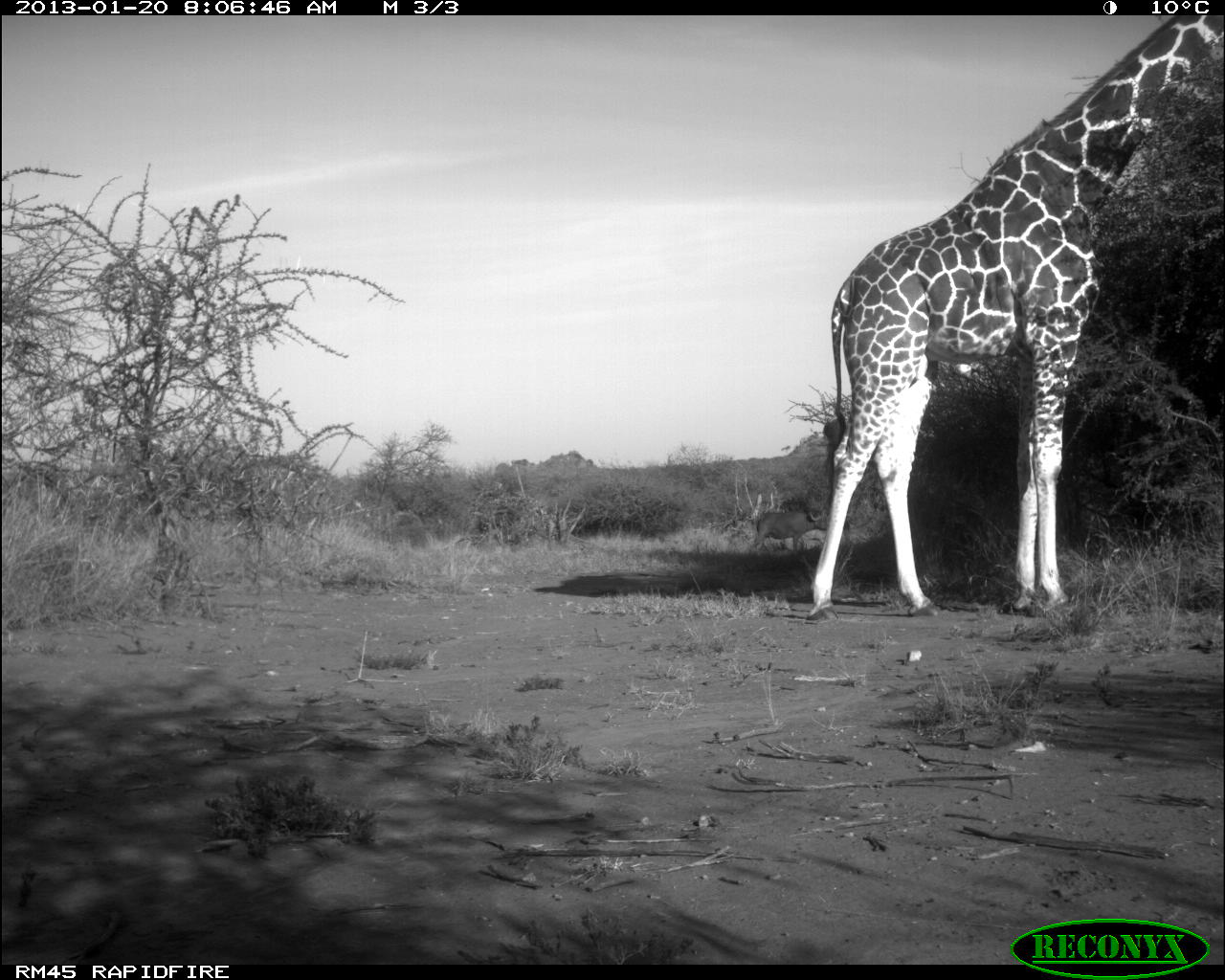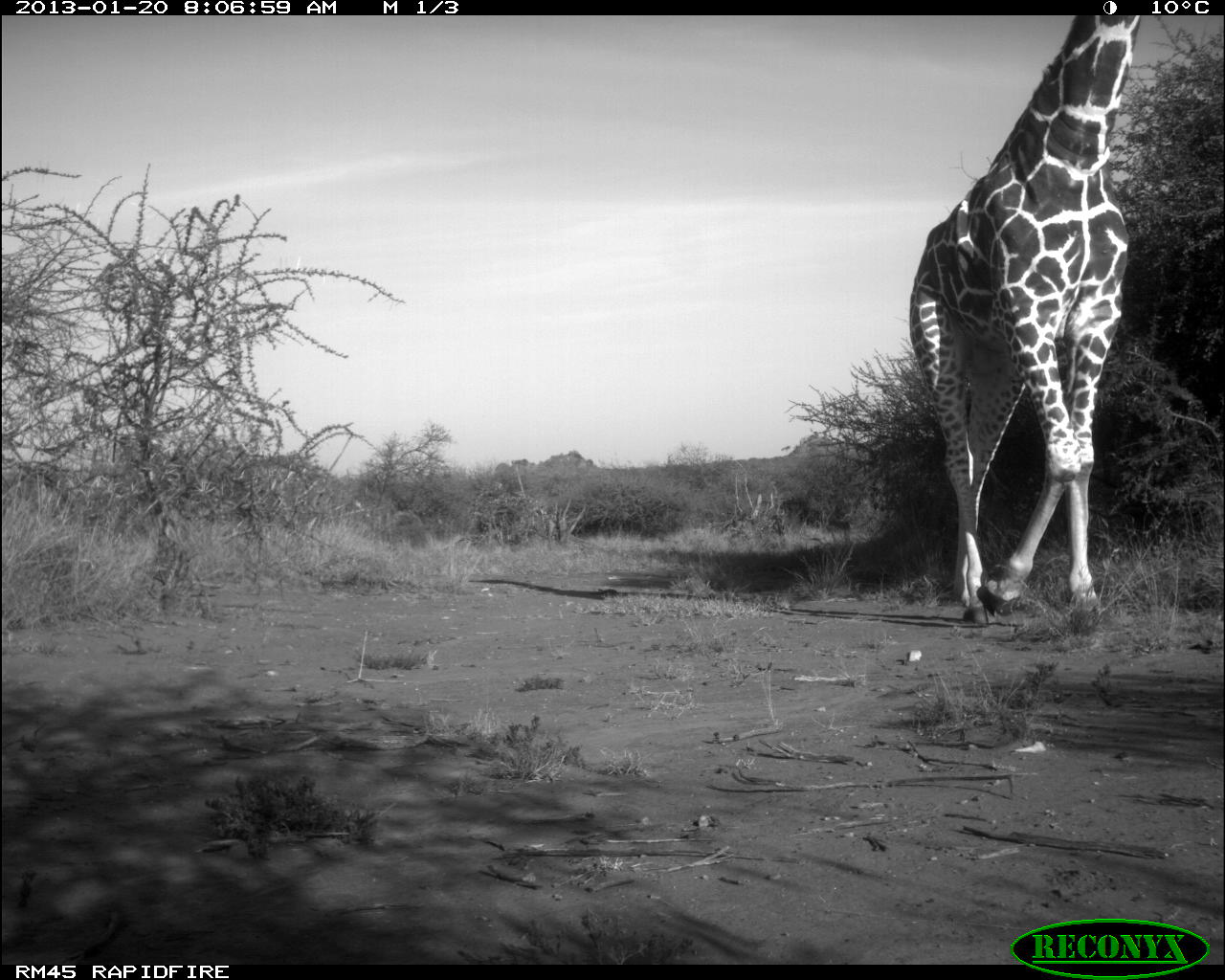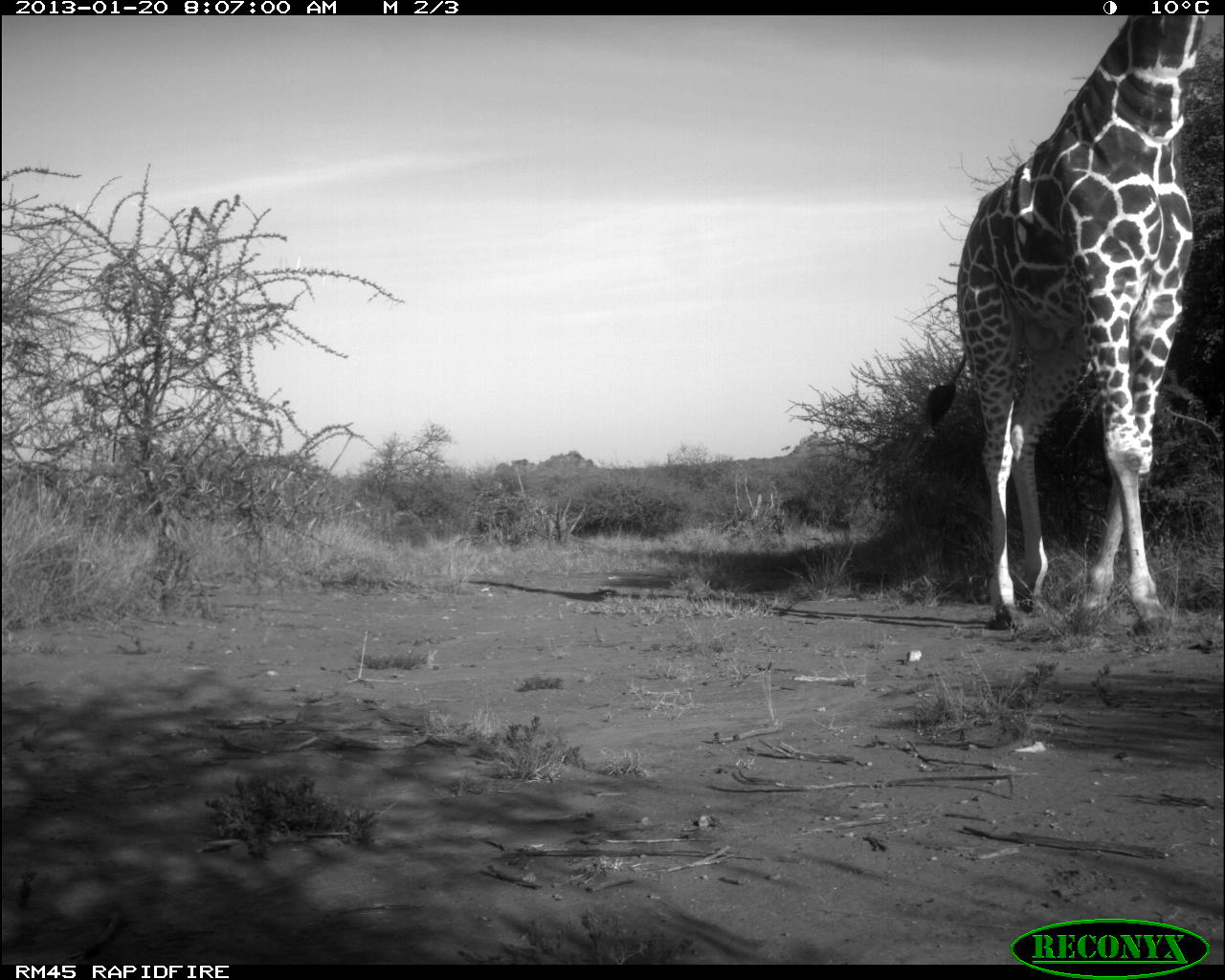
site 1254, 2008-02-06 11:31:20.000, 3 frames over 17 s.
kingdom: Animalia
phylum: Chordata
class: Mammalia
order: Artiodactyla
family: Bovidae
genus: Tragelaphus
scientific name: Tragelaphus oryx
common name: eland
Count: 1.